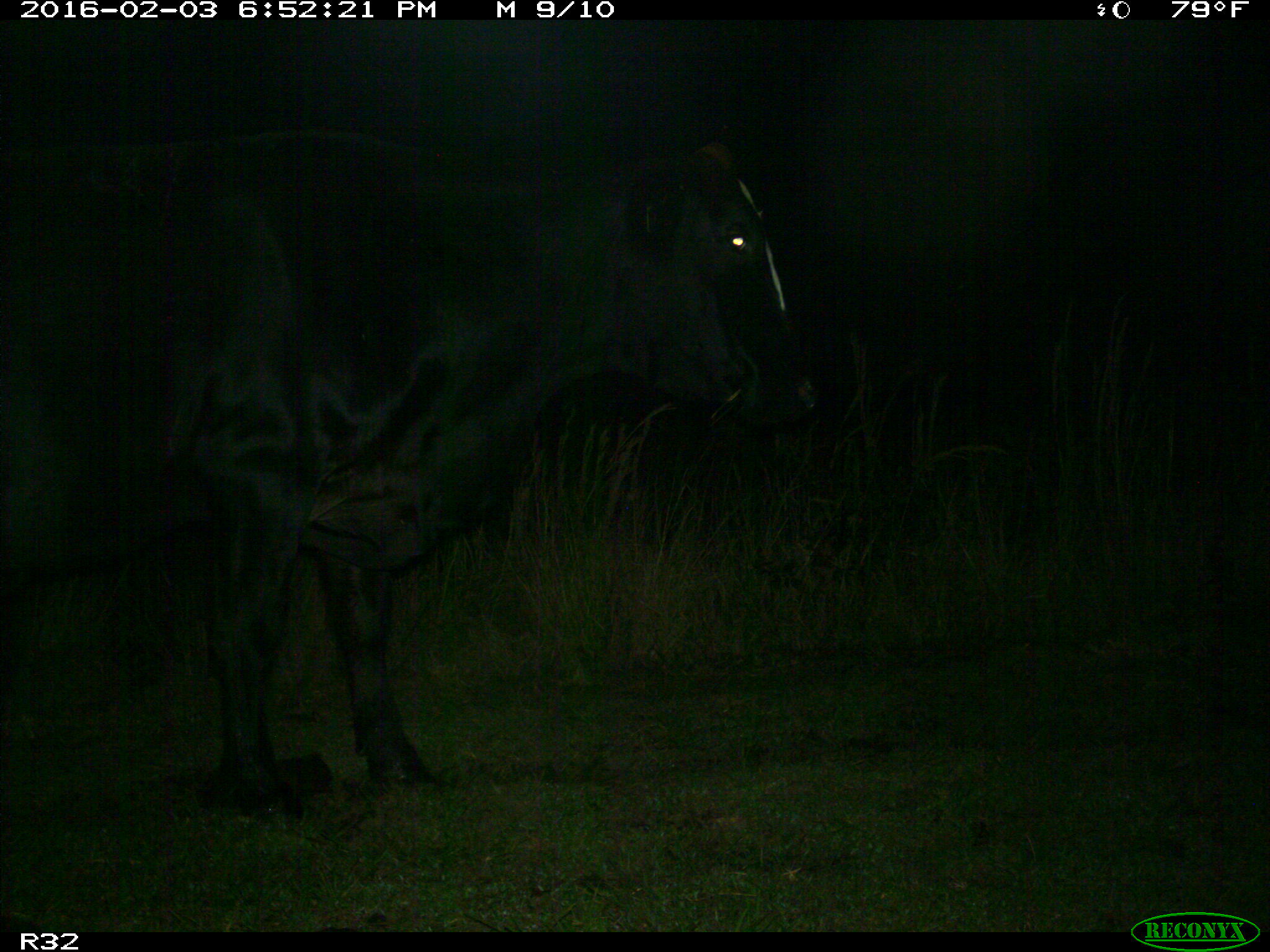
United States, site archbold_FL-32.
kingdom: Animalia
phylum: Chordata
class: Mammalia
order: Artiodactyla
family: Bovidae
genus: Bos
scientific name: Bos taurus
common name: domestic cow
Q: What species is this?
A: Bos taurus (domestic cow).